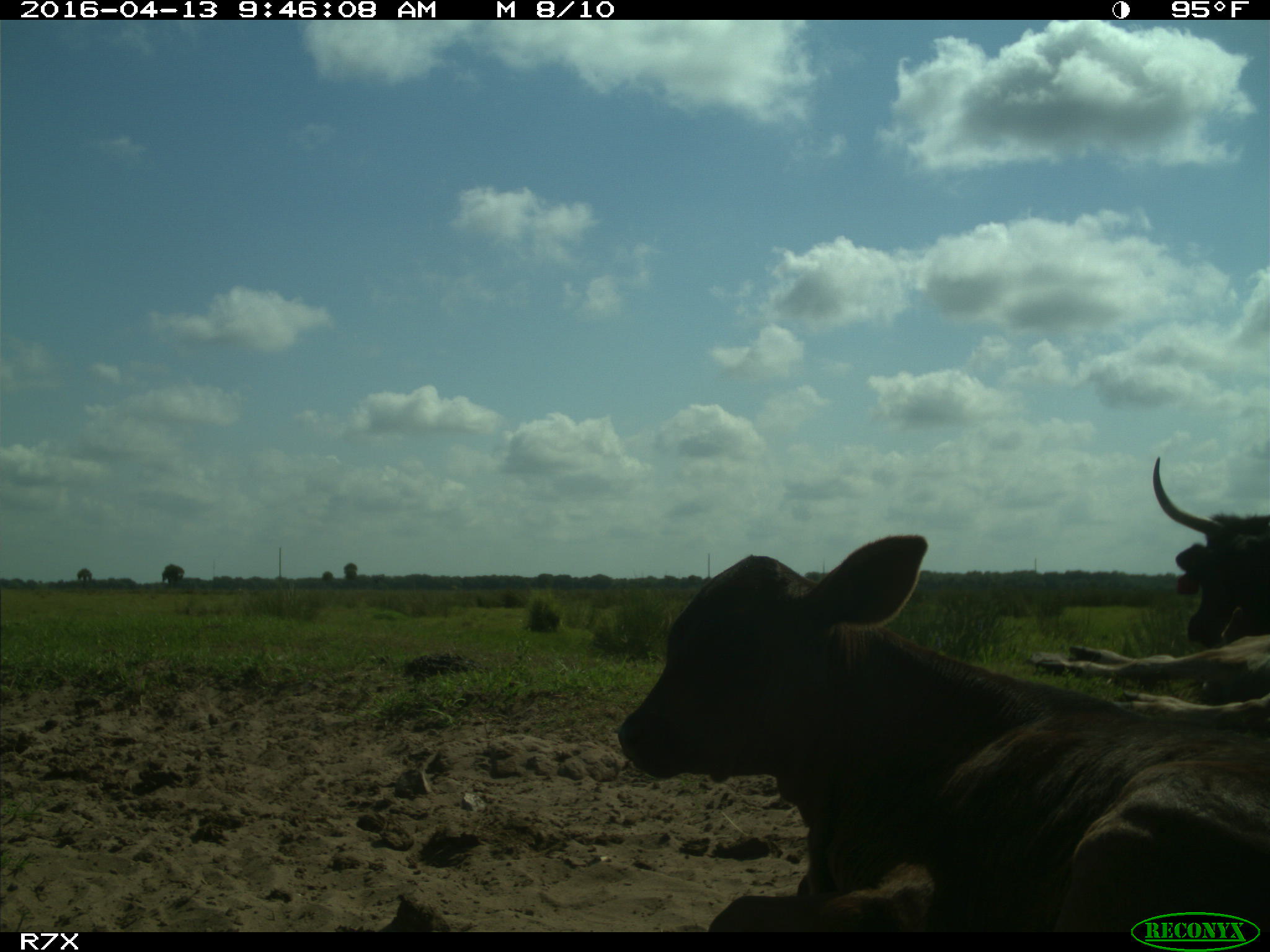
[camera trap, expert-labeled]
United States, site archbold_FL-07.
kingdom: Animalia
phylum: Chordata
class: Mammalia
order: Artiodactyla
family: Bovidae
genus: Bos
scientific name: Bos taurus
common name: domestic cow